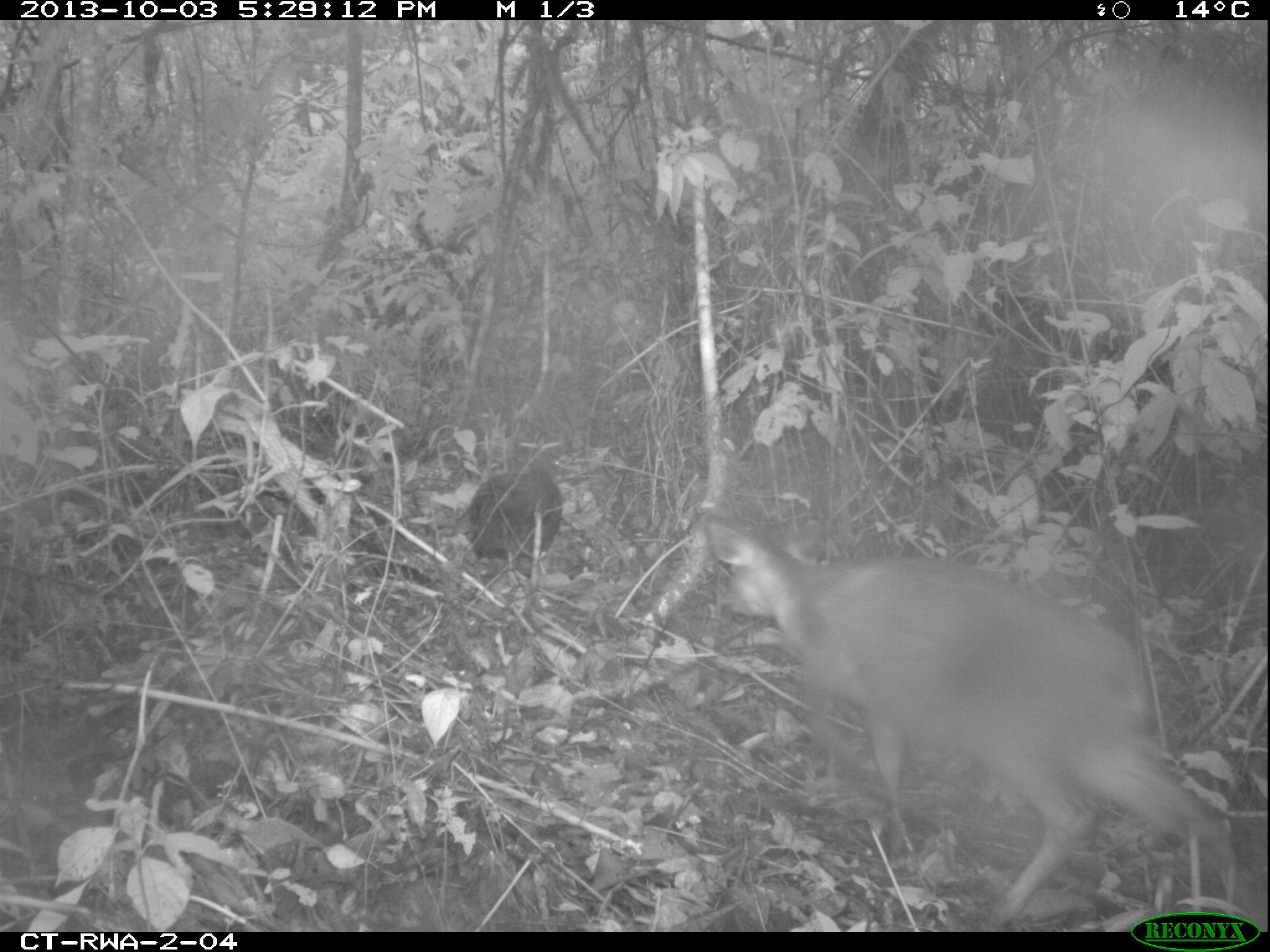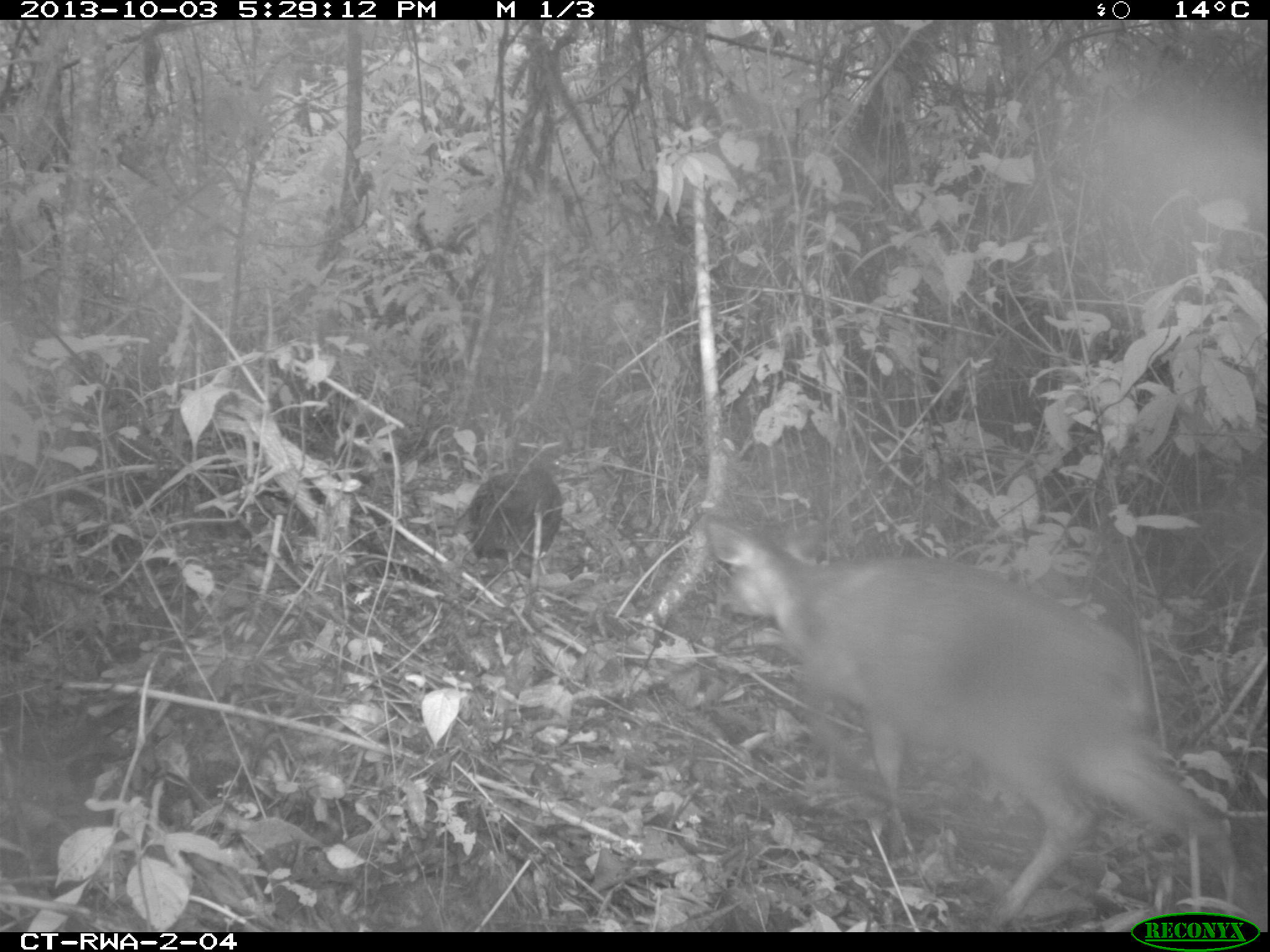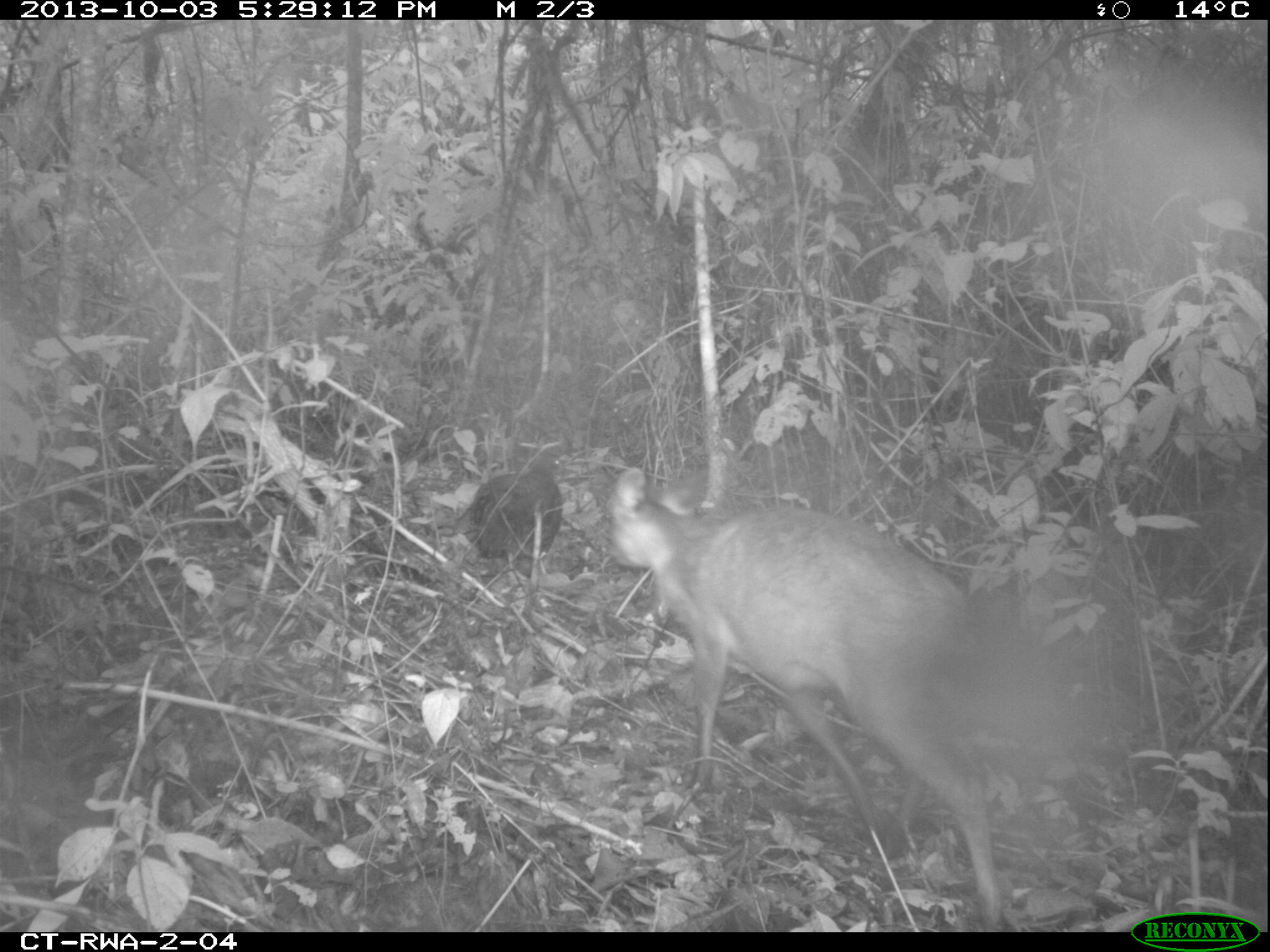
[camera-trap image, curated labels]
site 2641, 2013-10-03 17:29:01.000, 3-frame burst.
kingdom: Animalia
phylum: Chordata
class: Aves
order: Galliformes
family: Phasianidae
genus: Pternistis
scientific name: Pternistis nobilis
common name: handsome francolin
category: francolinus nobilis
Francolinus nobilis (handsome francolin) (Pternistis nobilis), count 1.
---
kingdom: Animalia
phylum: Chordata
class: Mammalia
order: Artiodactyla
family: Bovidae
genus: Cephalophus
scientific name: Cephalophus nigrifrons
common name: black-fronted duiker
Cephalophus nigrifrons (black-fronted duiker), count 1.